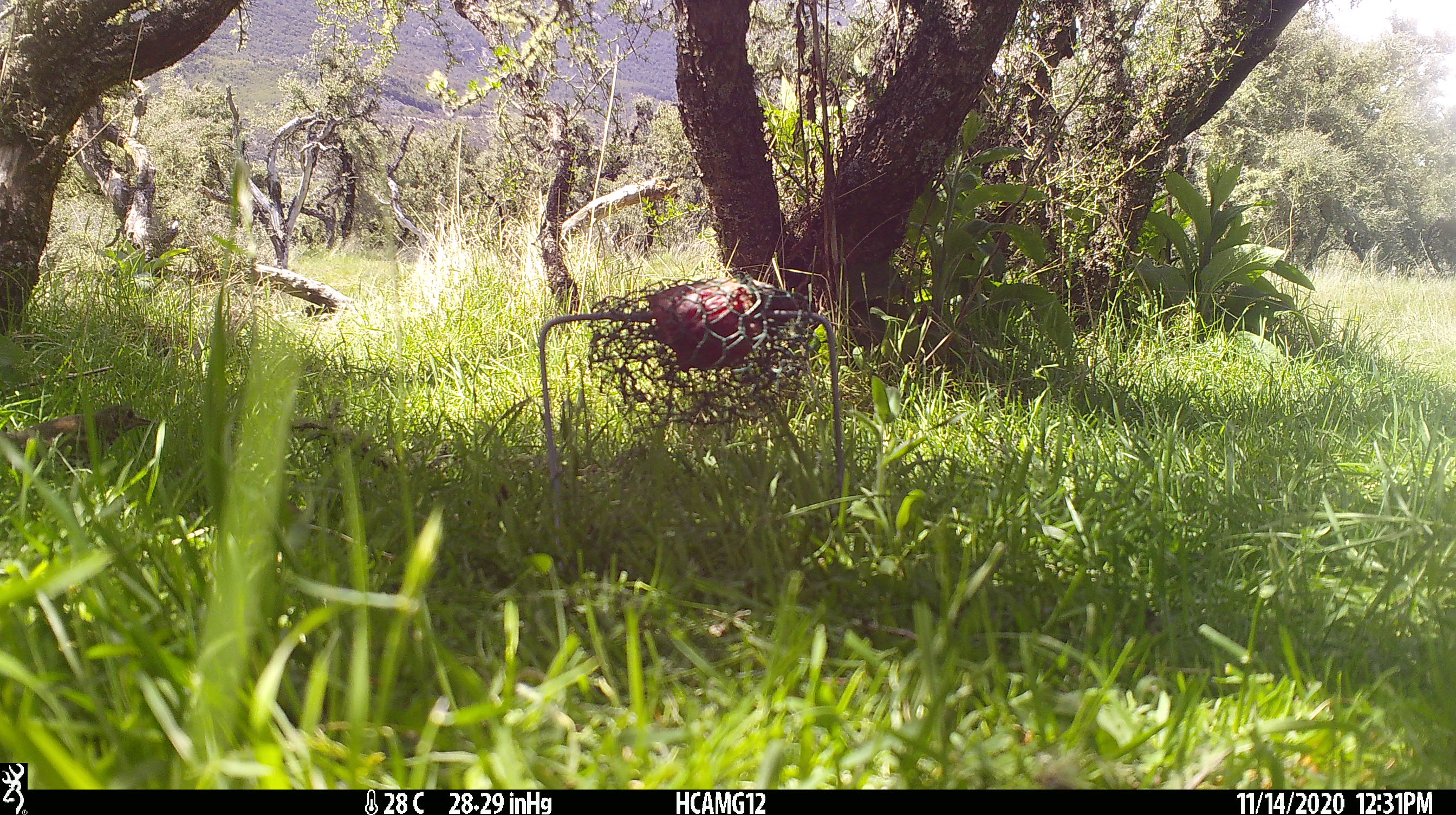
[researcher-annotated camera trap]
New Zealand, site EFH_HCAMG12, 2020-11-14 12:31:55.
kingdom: Animalia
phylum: Chordata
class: Aves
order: Passeriformes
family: Turdidae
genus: Turdus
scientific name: Turdus philomelos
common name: song thrush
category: thrush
Thrush (song thrush) (Turdus philomelos).